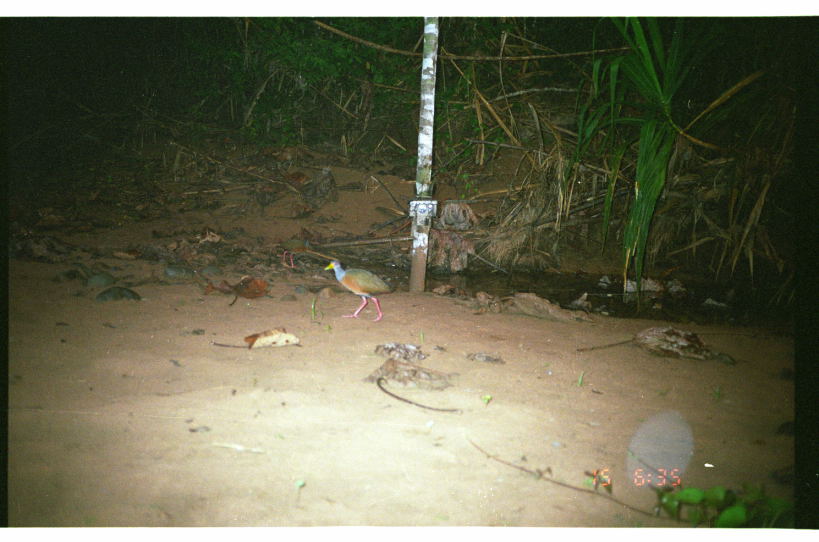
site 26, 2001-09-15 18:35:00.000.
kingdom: Animalia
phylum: Chordata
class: Aves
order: Gruiformes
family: Rallidae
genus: Aramides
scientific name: Aramides cajaneus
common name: gray-cowled wood-rail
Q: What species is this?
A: Aramides cajaneus (gray-cowled wood-rail).